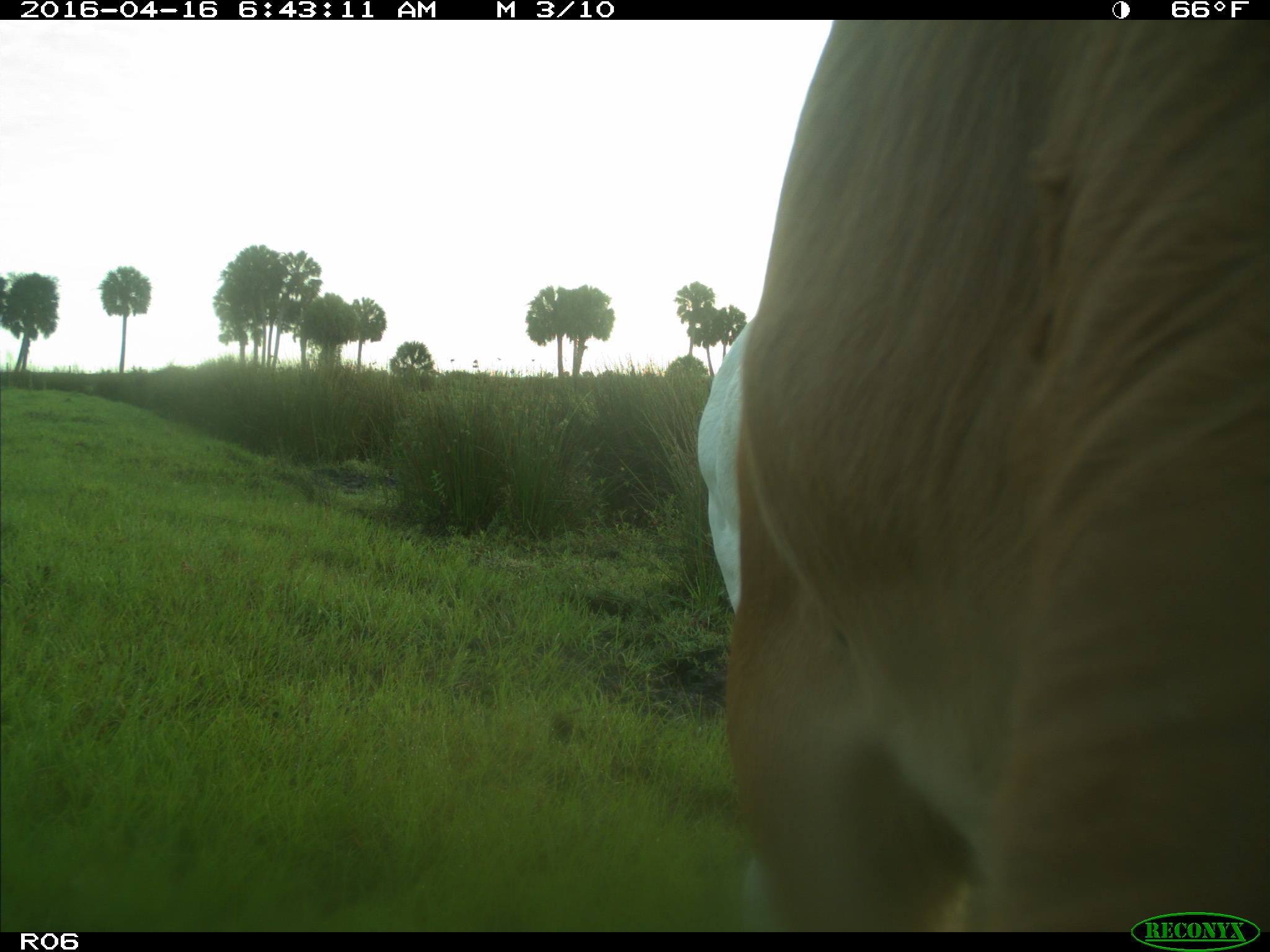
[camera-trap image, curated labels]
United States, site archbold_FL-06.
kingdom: Animalia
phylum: Chordata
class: Mammalia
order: Artiodactyla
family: Bovidae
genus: Bos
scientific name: Bos taurus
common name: domestic cow